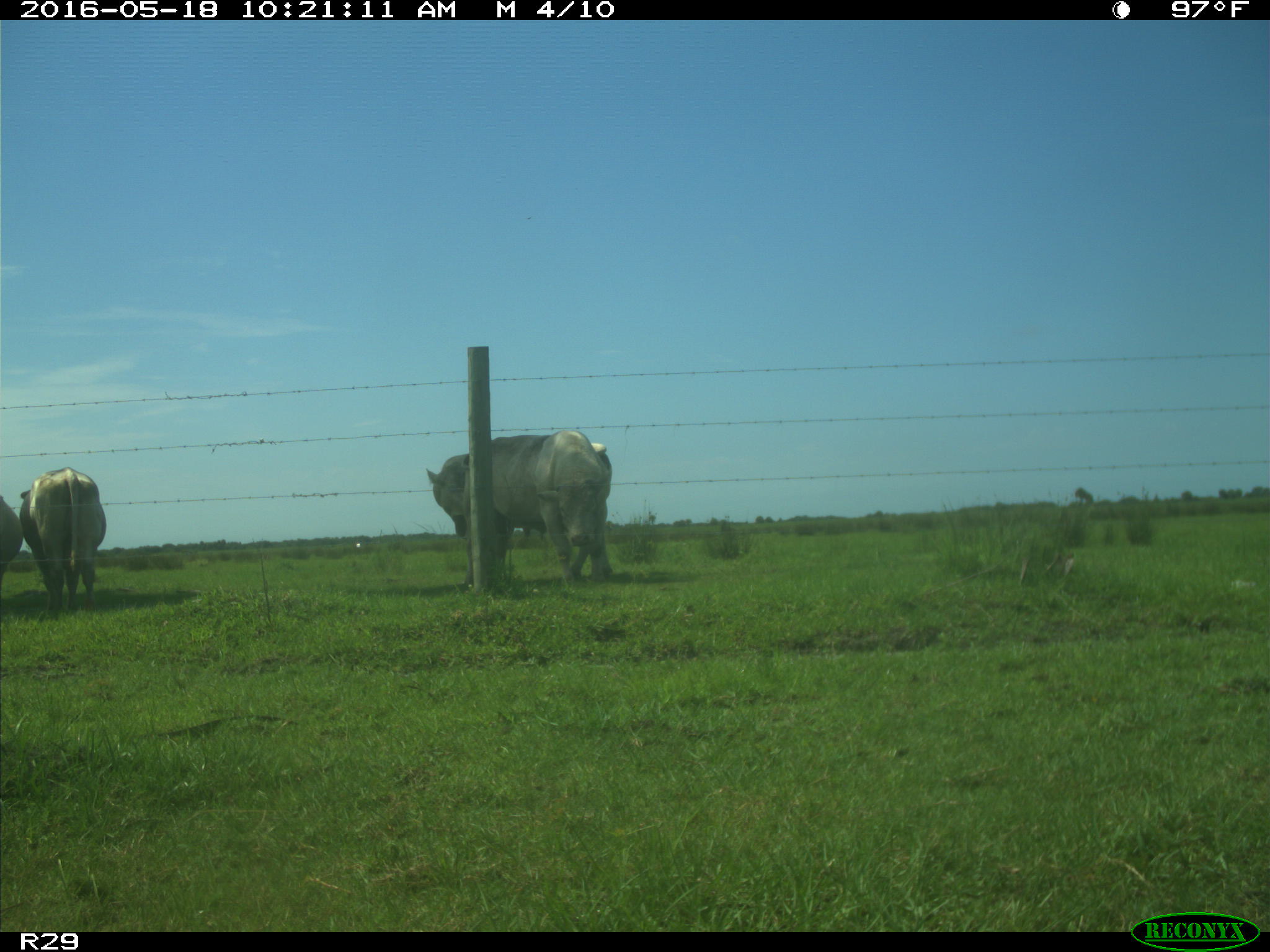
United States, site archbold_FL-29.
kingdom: Animalia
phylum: Chordata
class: Mammalia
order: Artiodactyla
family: Bovidae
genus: Bos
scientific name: Bos taurus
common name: domestic cow